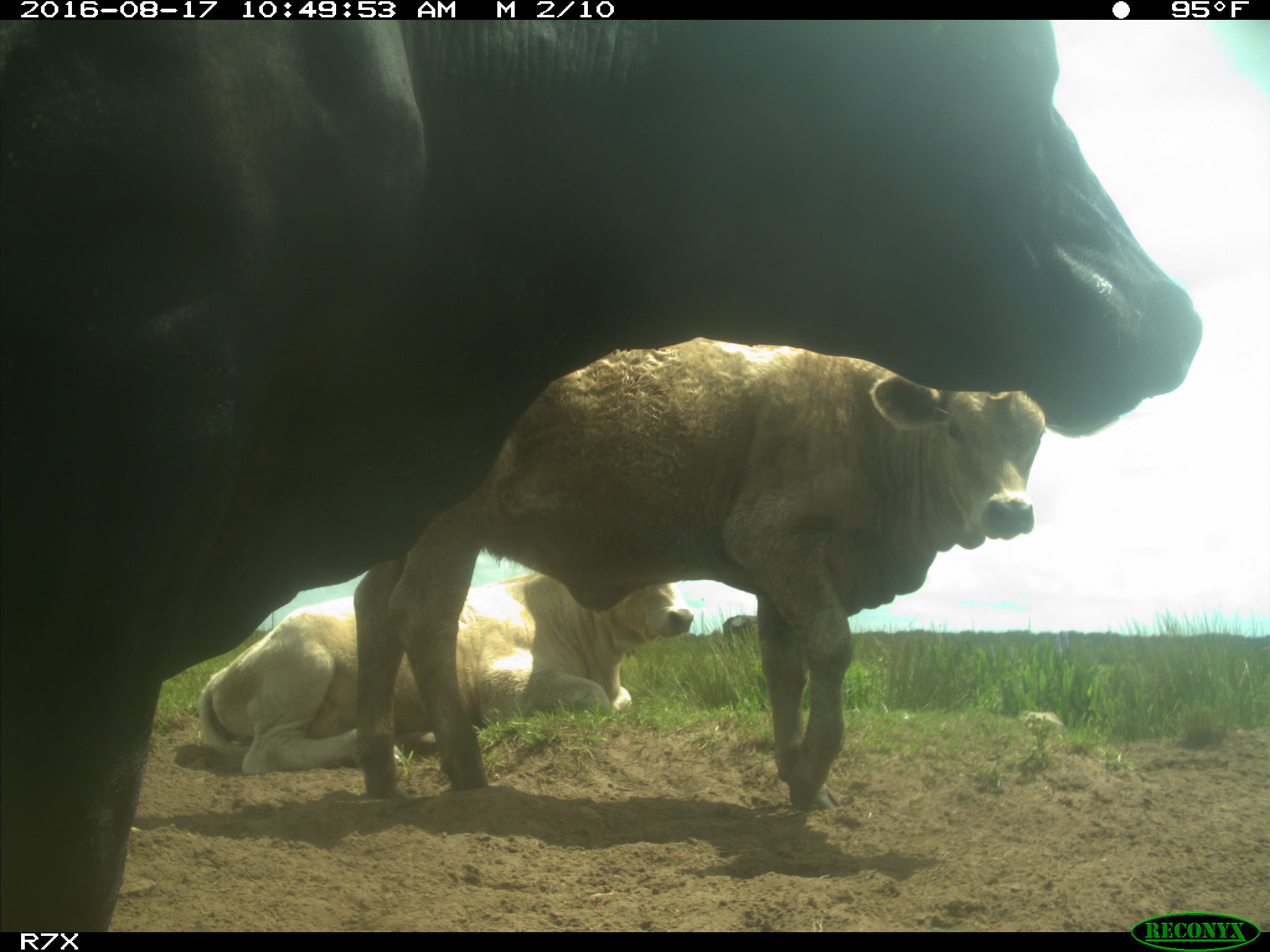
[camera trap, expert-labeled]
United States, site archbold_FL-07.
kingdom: Animalia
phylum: Chordata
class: Mammalia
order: Artiodactyla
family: Bovidae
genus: Bos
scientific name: Bos taurus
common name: domestic cow